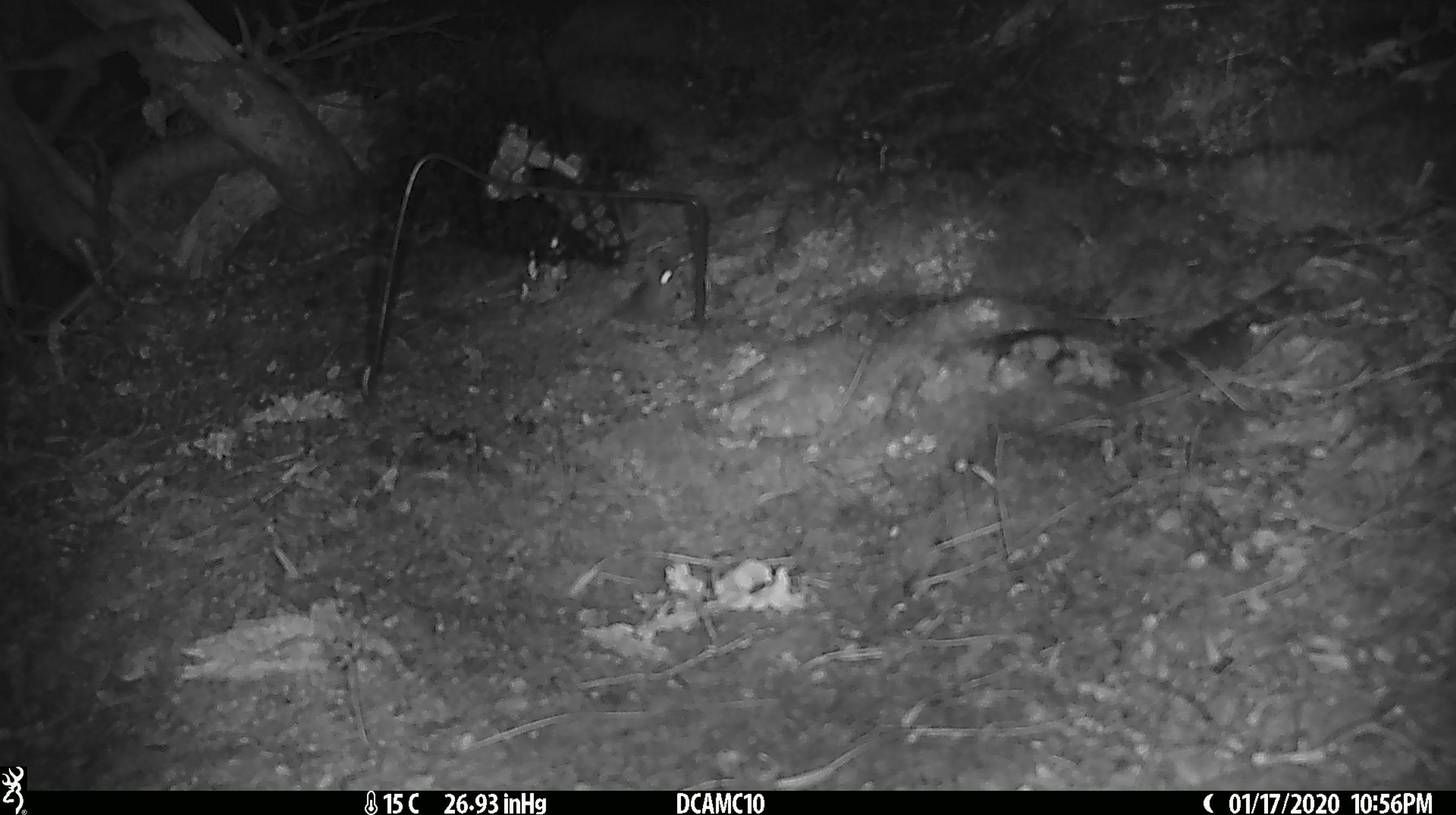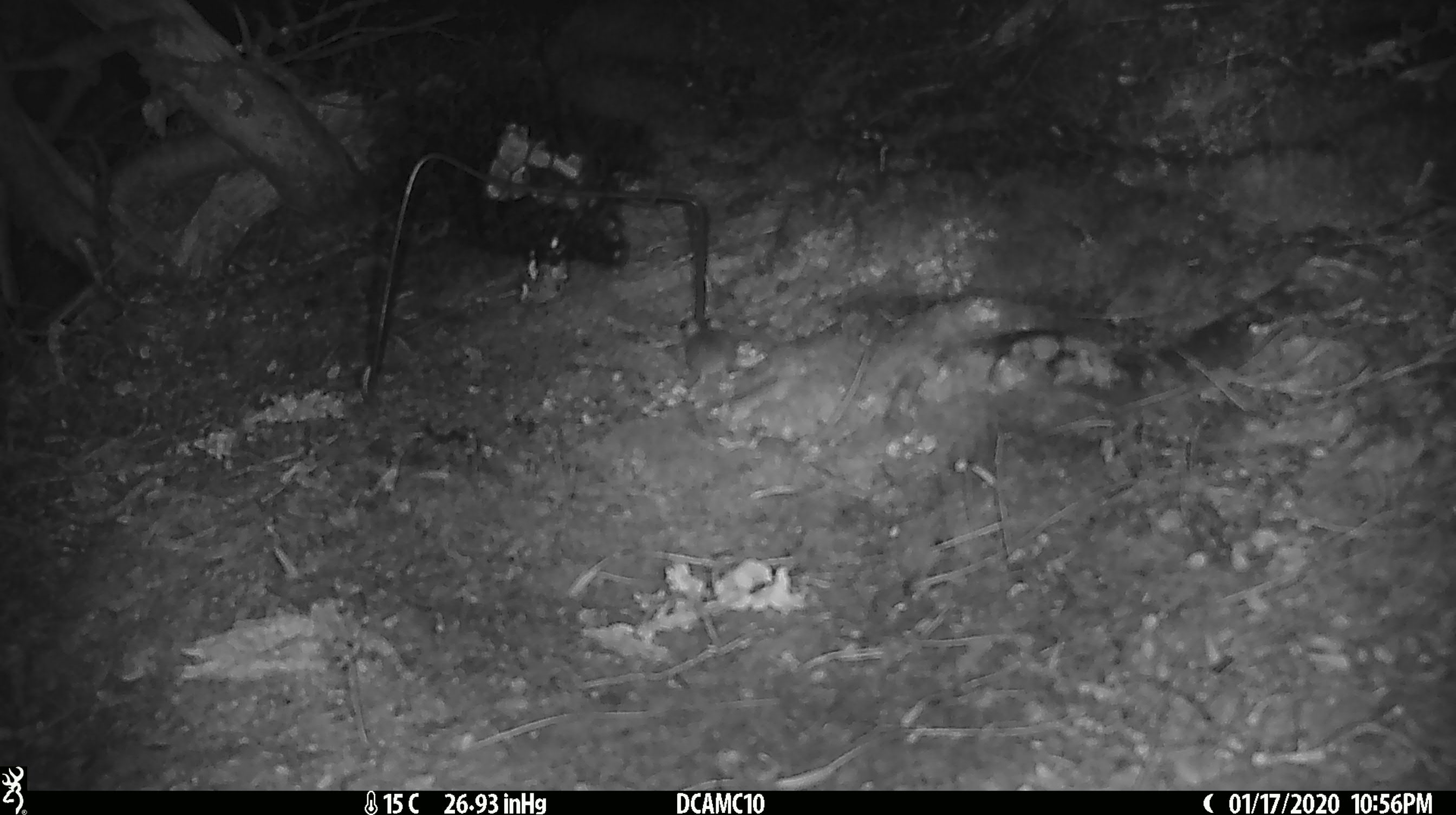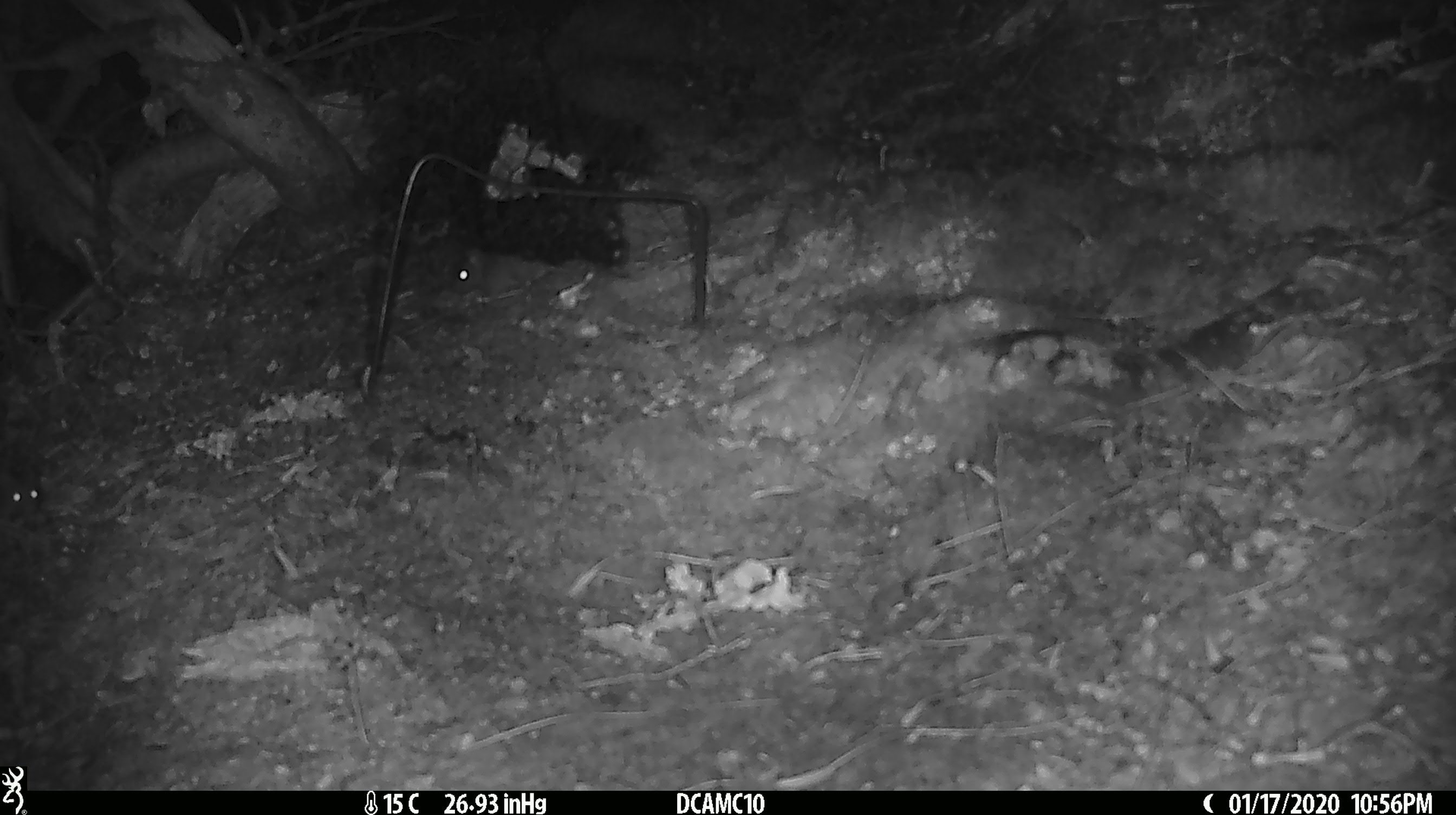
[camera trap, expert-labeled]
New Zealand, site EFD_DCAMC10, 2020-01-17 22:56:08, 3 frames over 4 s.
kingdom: Animalia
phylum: Chordata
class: Mammalia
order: Rodentia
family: Muridae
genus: Mus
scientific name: Mus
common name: mouse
Mouse (Mus).